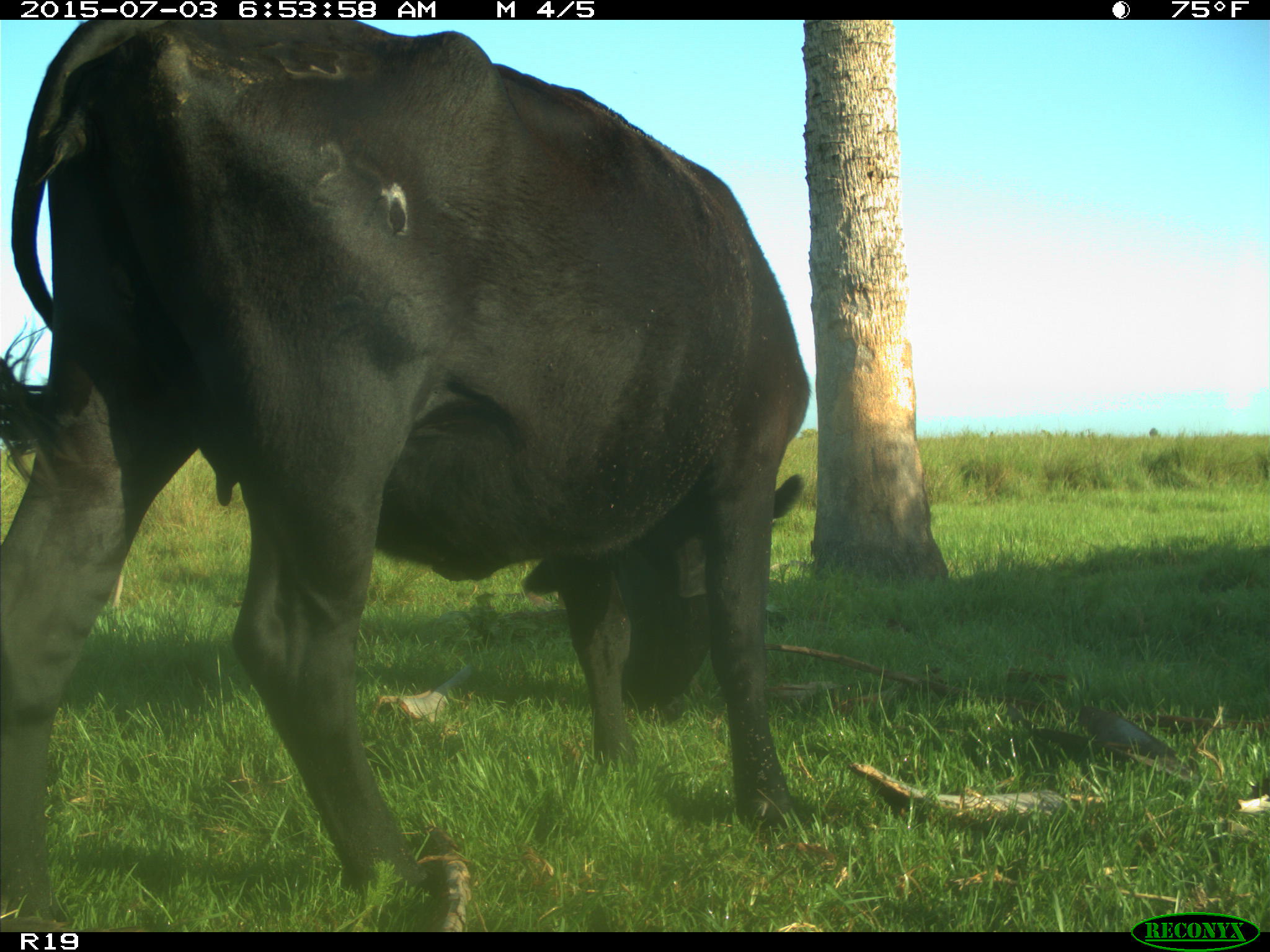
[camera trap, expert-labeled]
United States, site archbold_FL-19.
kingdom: Animalia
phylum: Chordata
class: Mammalia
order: Artiodactyla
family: Bovidae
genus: Bos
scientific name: Bos taurus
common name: domestic cow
Bos taurus (domestic cow).